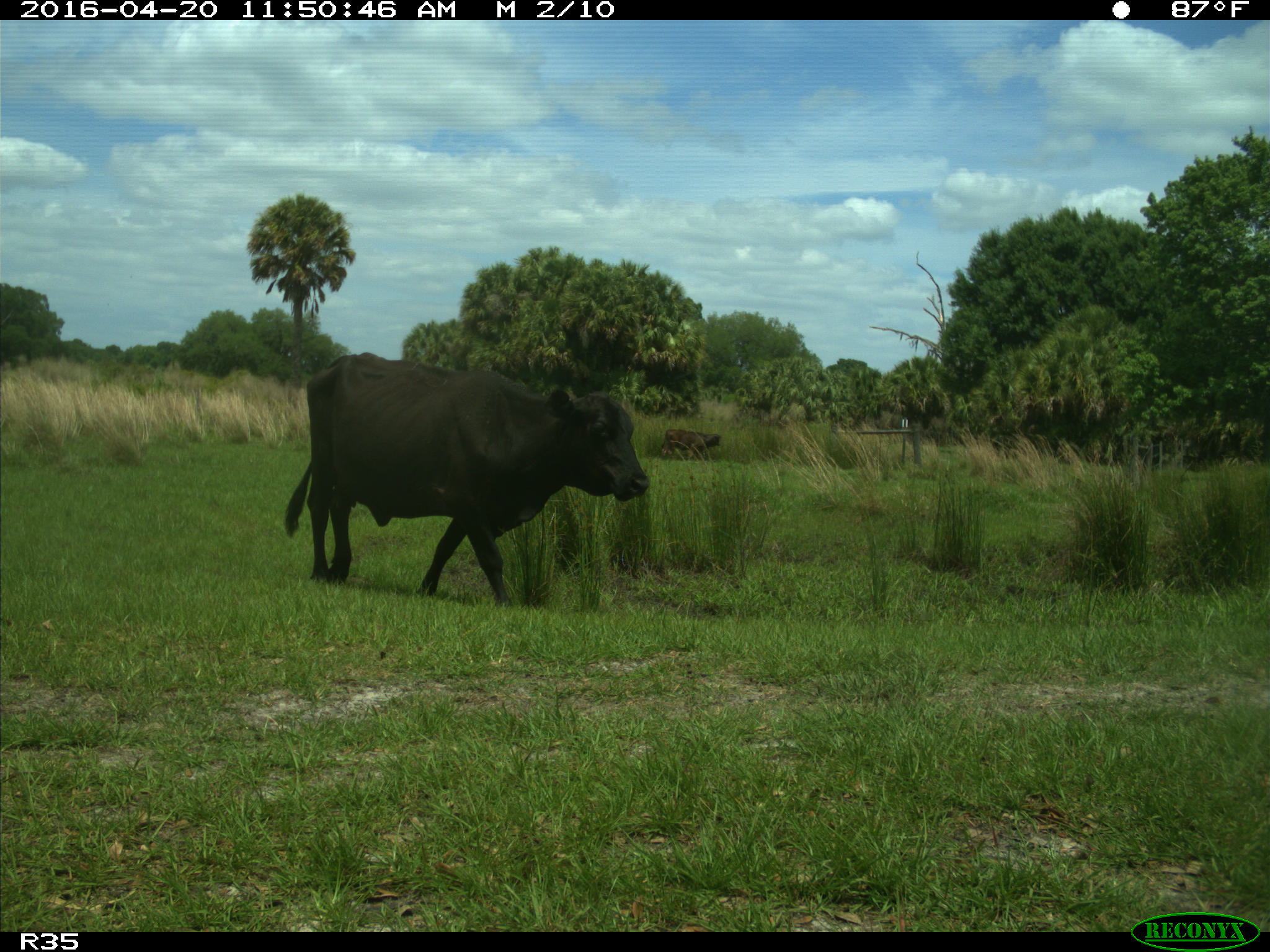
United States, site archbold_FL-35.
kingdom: Animalia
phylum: Chordata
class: Mammalia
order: Artiodactyla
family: Bovidae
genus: Bos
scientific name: Bos taurus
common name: domestic cow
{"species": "Bos taurus (domestic cow)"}